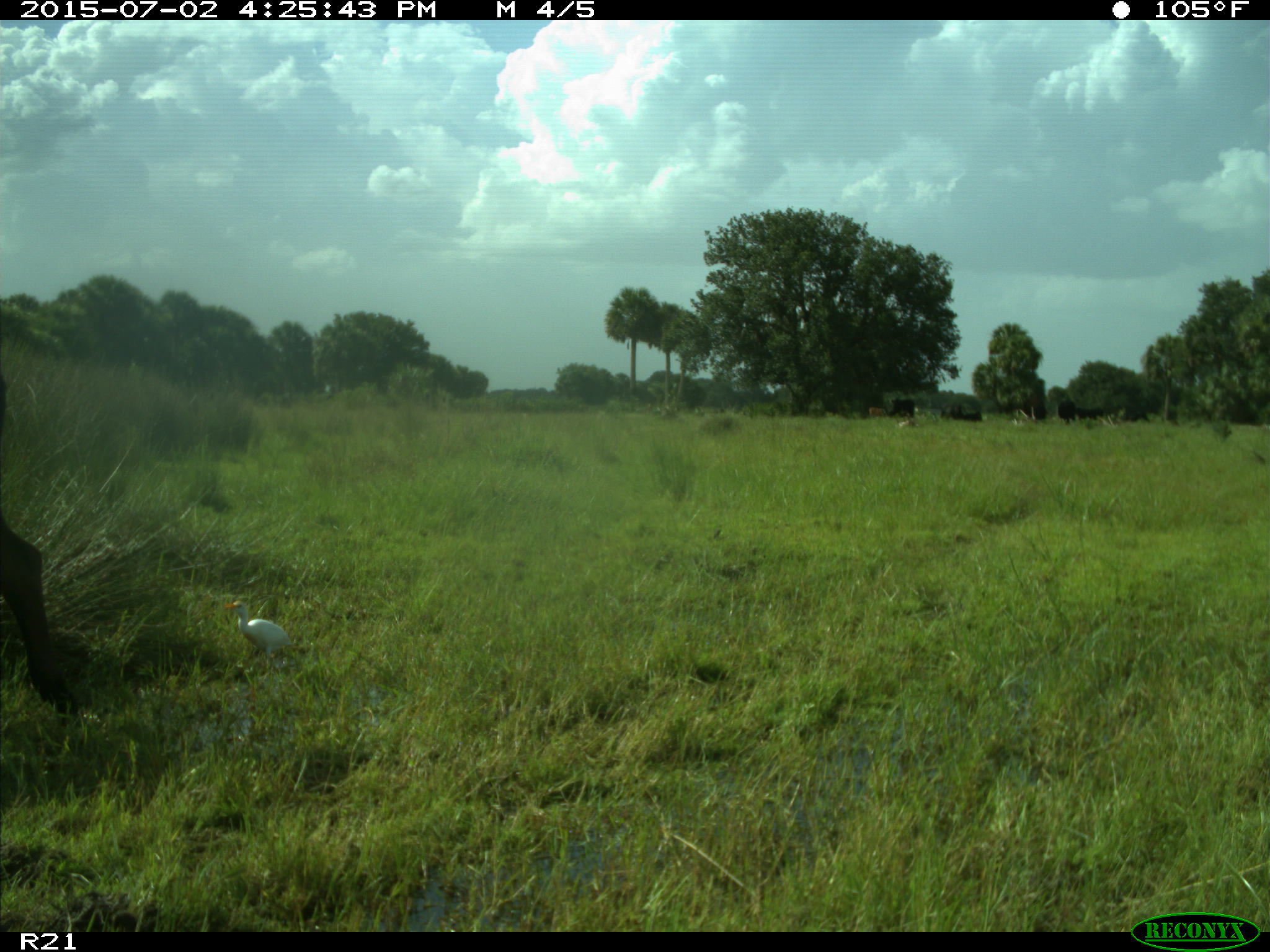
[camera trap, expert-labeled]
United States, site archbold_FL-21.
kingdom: Animalia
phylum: Chordata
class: Mammalia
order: Artiodactyla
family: Bovidae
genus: Bos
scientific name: Bos taurus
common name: domestic cow